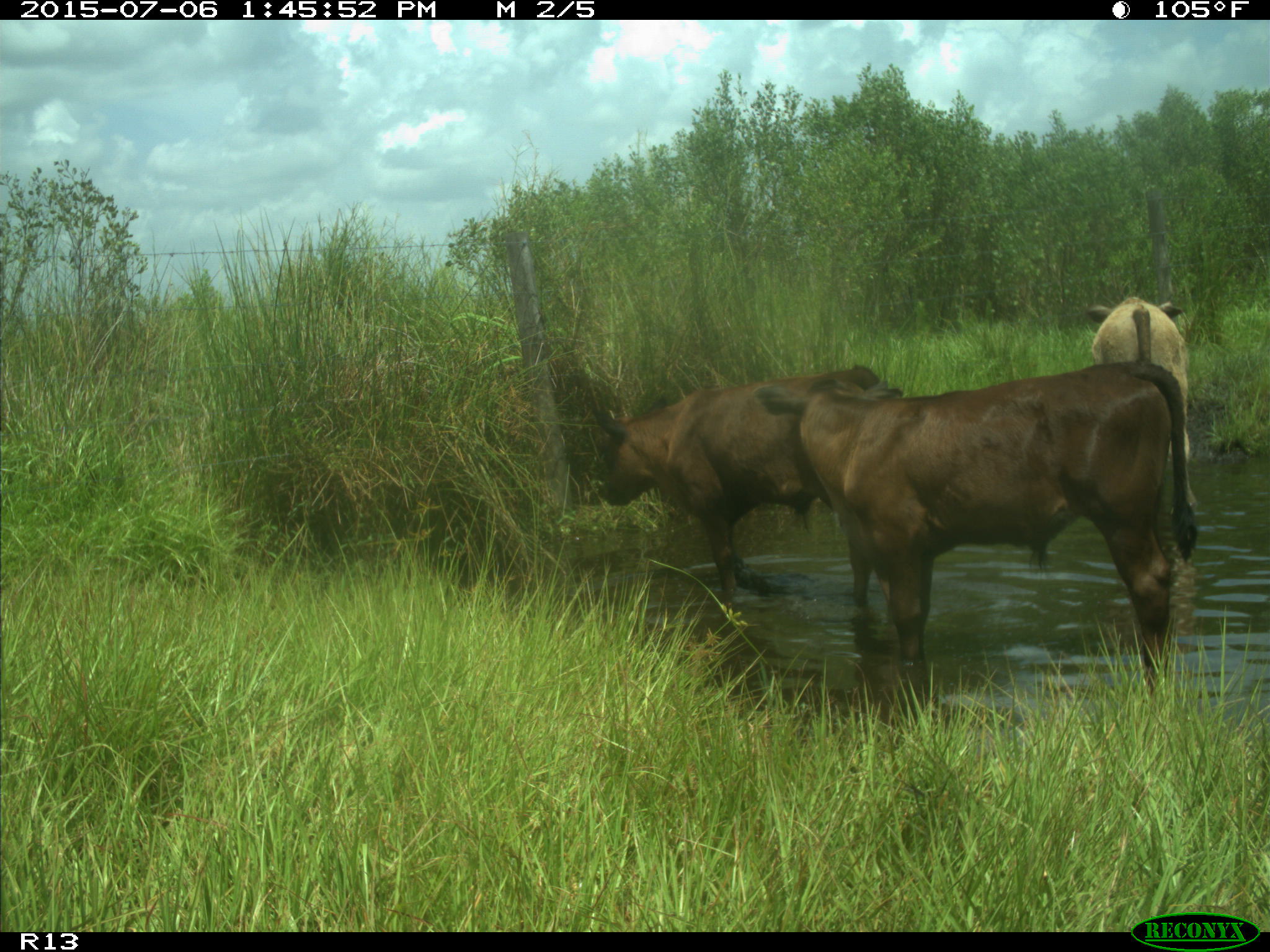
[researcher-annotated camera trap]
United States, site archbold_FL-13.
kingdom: Animalia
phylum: Chordata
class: Mammalia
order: Artiodactyla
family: Bovidae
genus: Bos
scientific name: Bos taurus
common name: domestic cow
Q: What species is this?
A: Bos taurus (domestic cow).